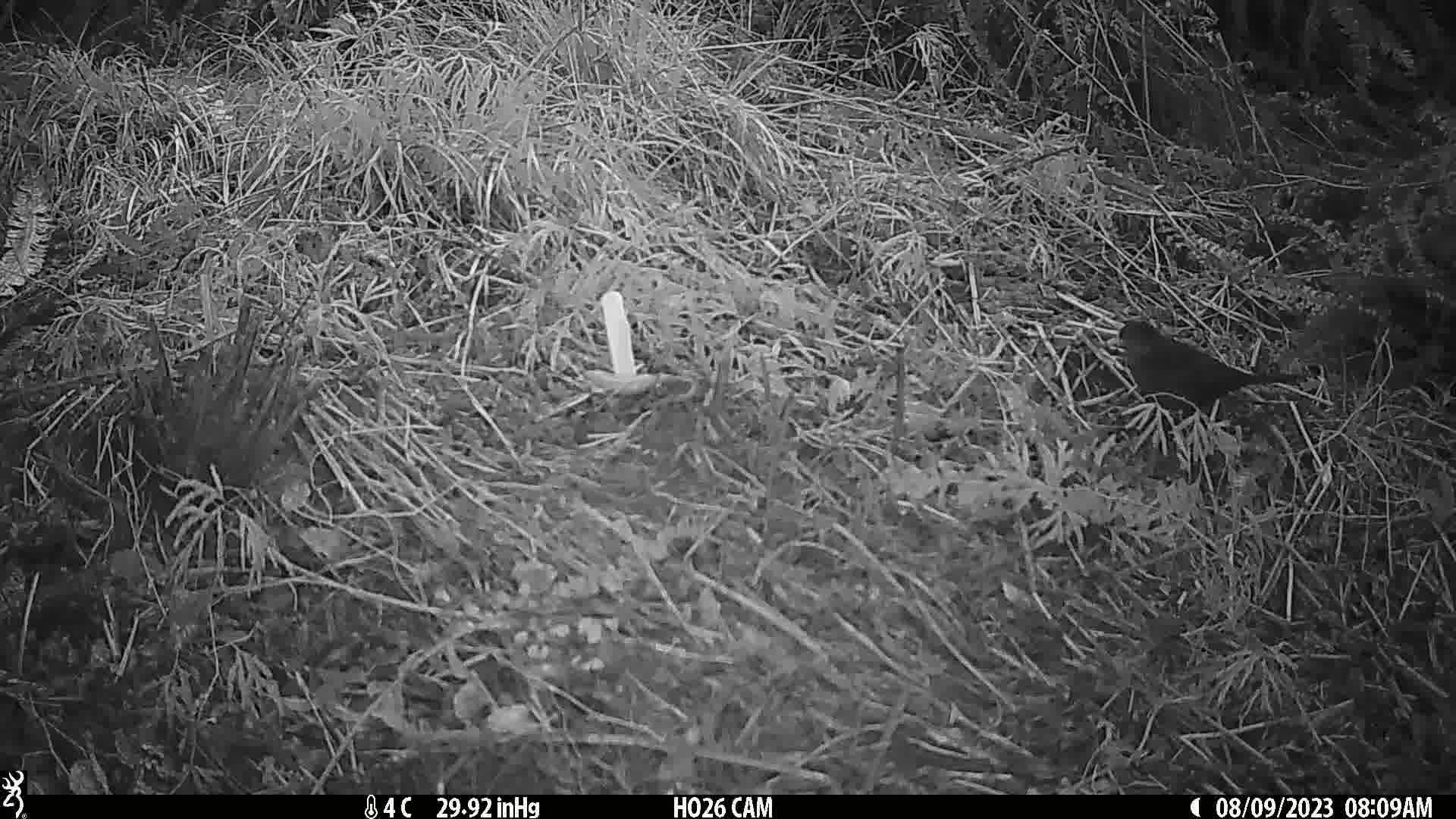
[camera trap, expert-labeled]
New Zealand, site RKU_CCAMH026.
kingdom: Animalia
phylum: Chordata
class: Aves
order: Passeriformes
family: Turdidae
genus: Turdus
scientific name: Turdus merula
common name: eurasian blackbird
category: blackbird